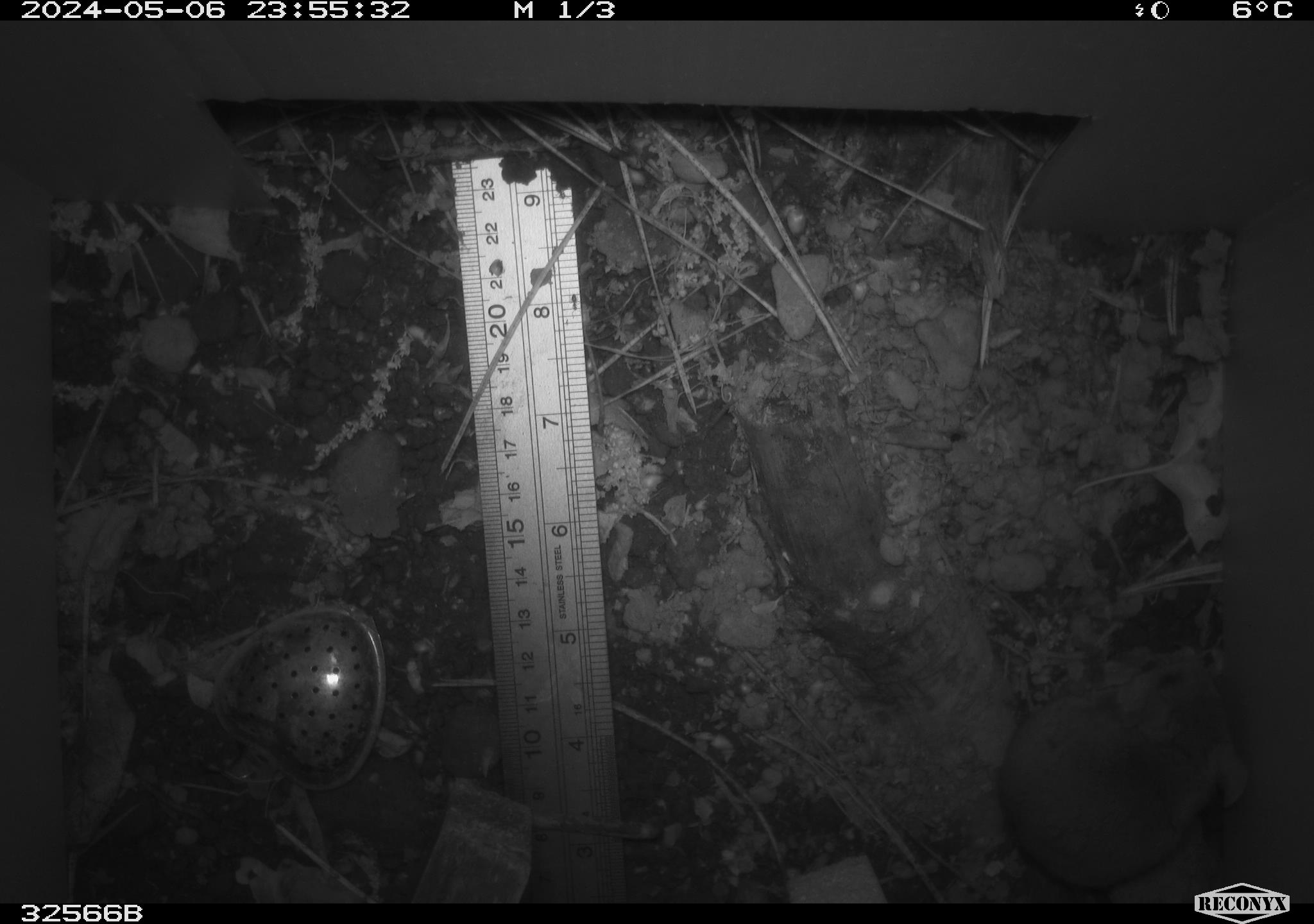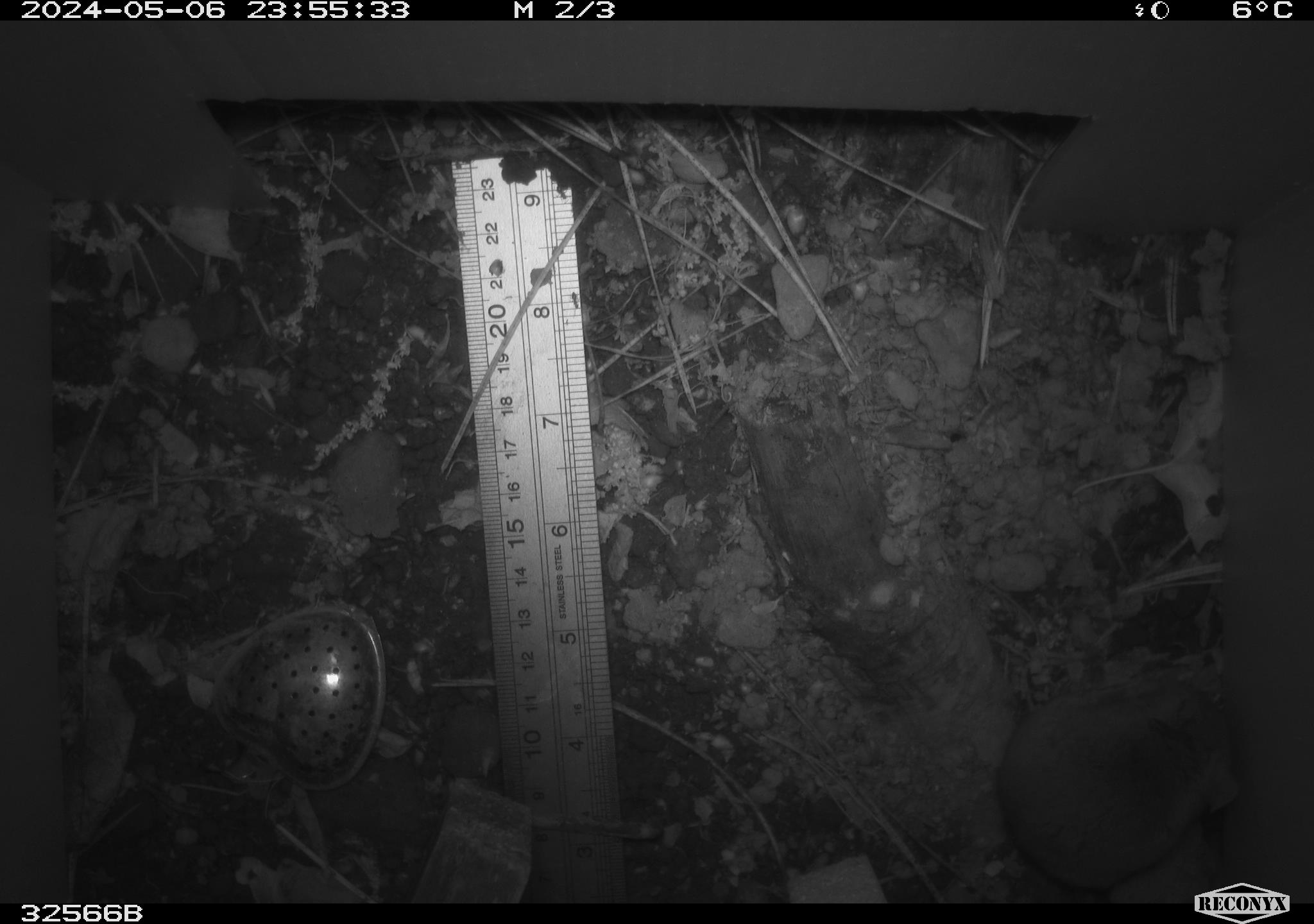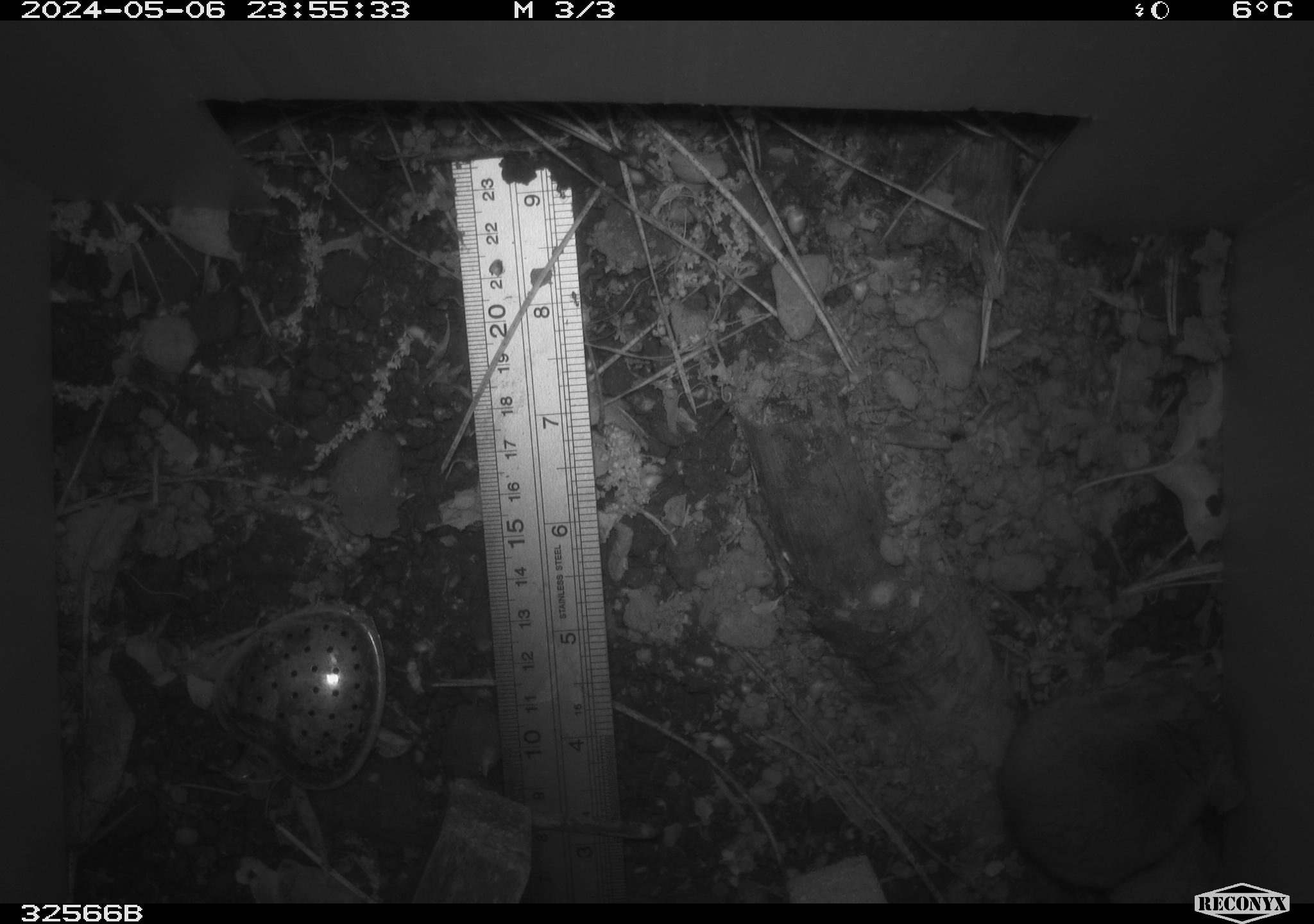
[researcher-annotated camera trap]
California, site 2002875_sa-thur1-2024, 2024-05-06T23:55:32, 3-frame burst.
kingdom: Animalia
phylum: Chordata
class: Mammalia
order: Rodentia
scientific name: Rodentia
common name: mouse species